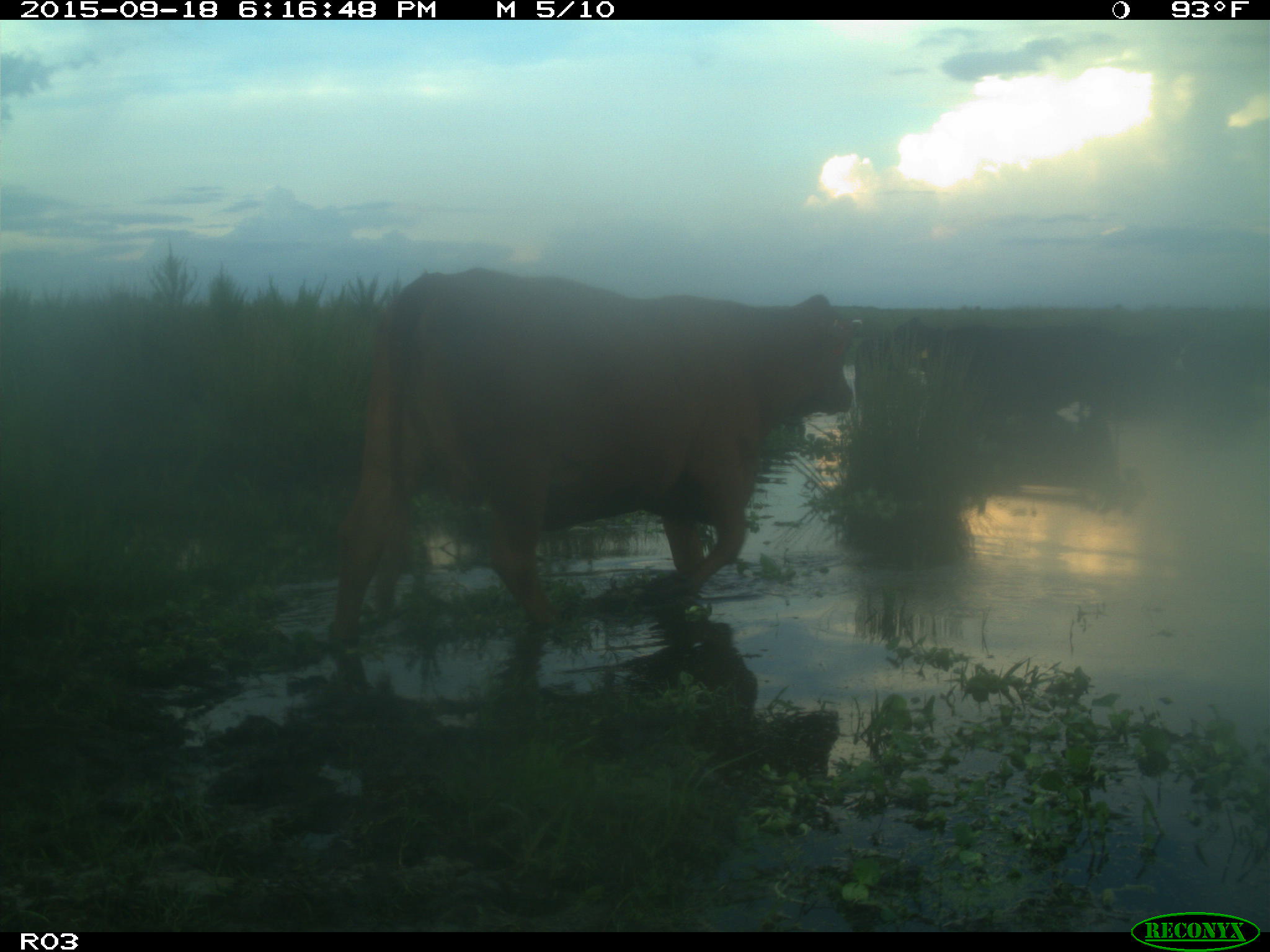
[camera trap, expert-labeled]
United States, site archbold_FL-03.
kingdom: Animalia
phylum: Chordata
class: Mammalia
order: Artiodactyla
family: Bovidae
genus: Bos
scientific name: Bos taurus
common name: domestic cow